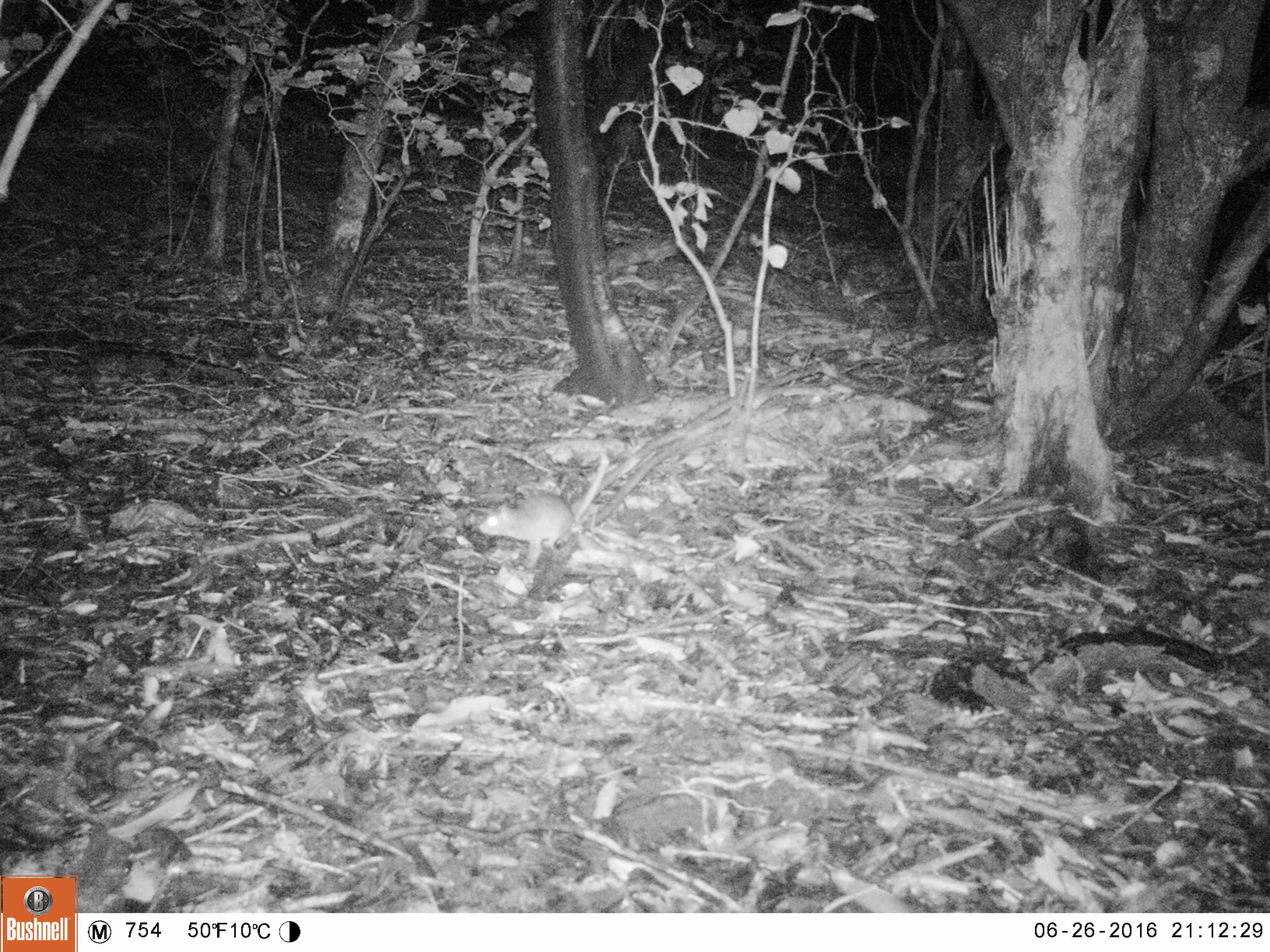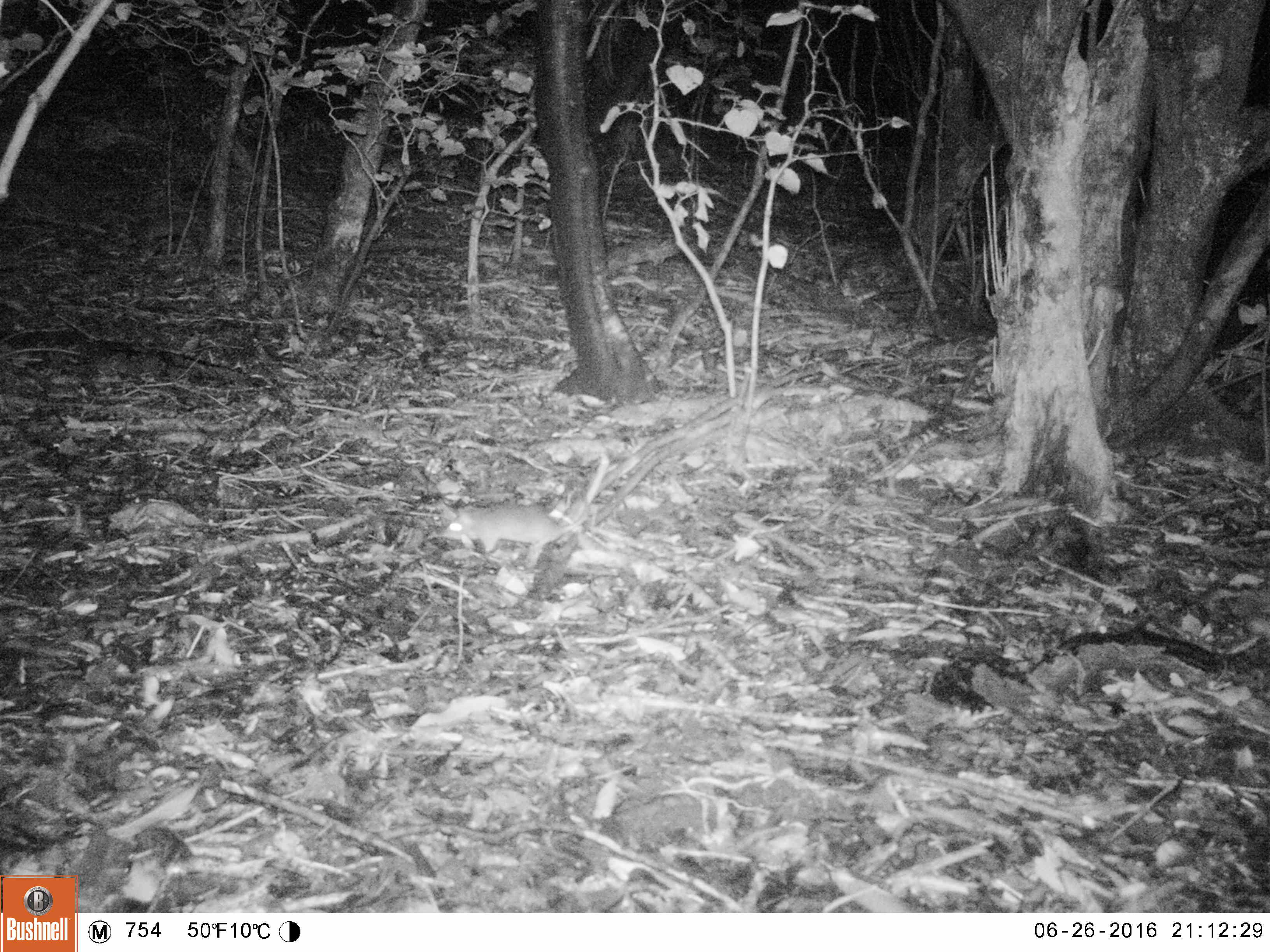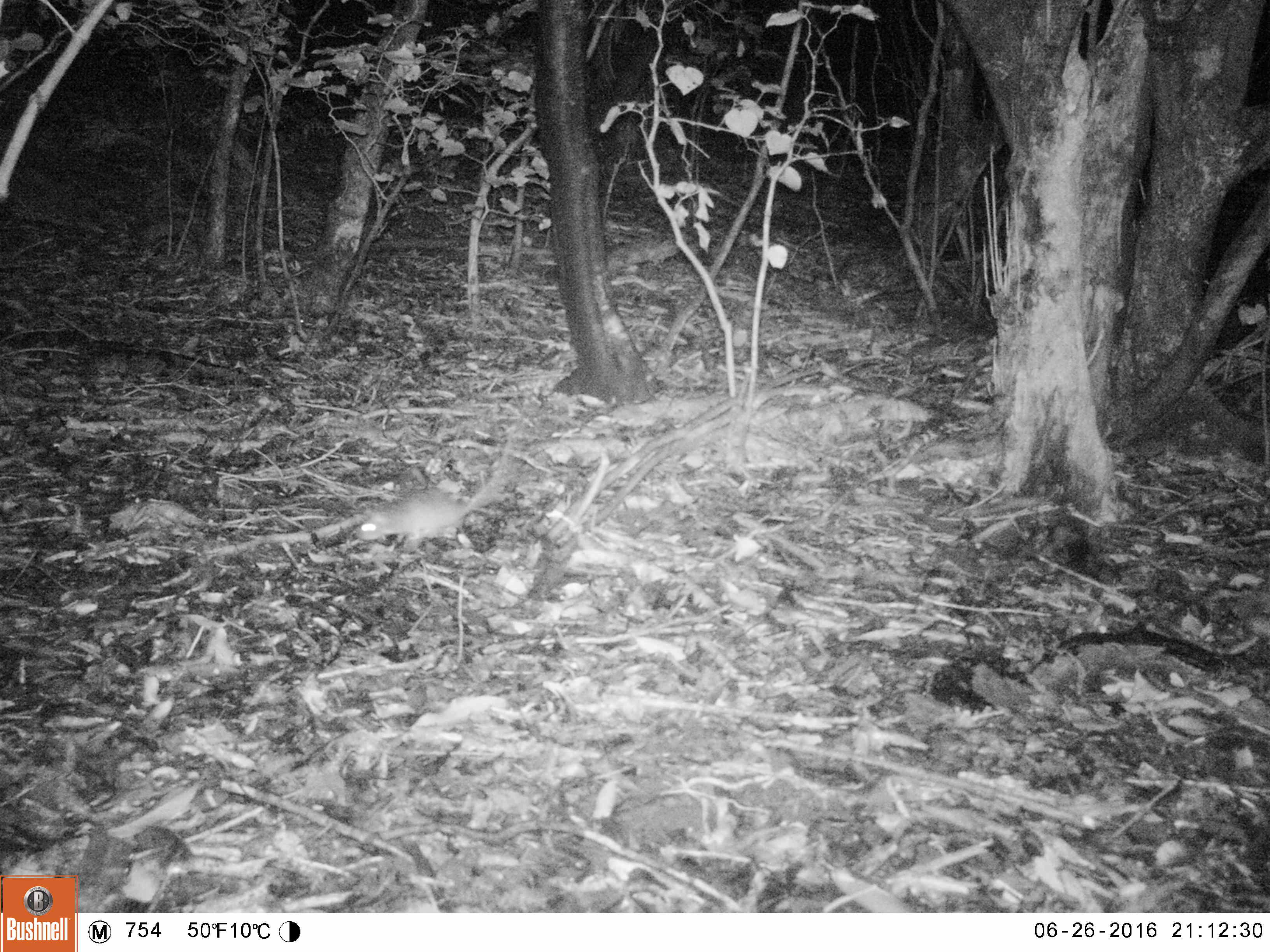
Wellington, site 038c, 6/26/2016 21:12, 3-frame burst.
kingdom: Animalia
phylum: Chordata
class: Mammalia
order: Rodentia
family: Muridae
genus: Rattus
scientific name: Rattus rattus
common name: ship rat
Ship rat (Rattus rattus).